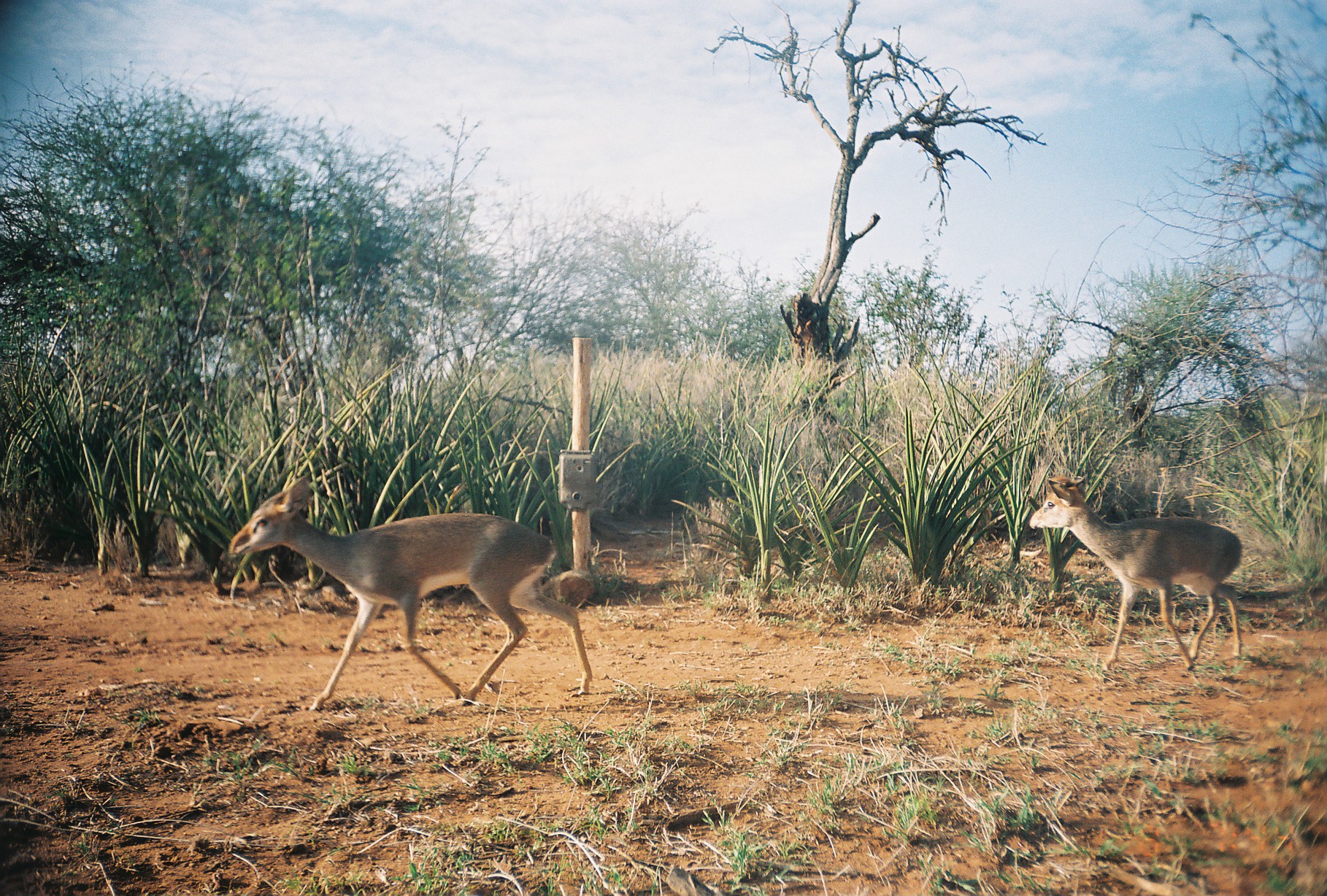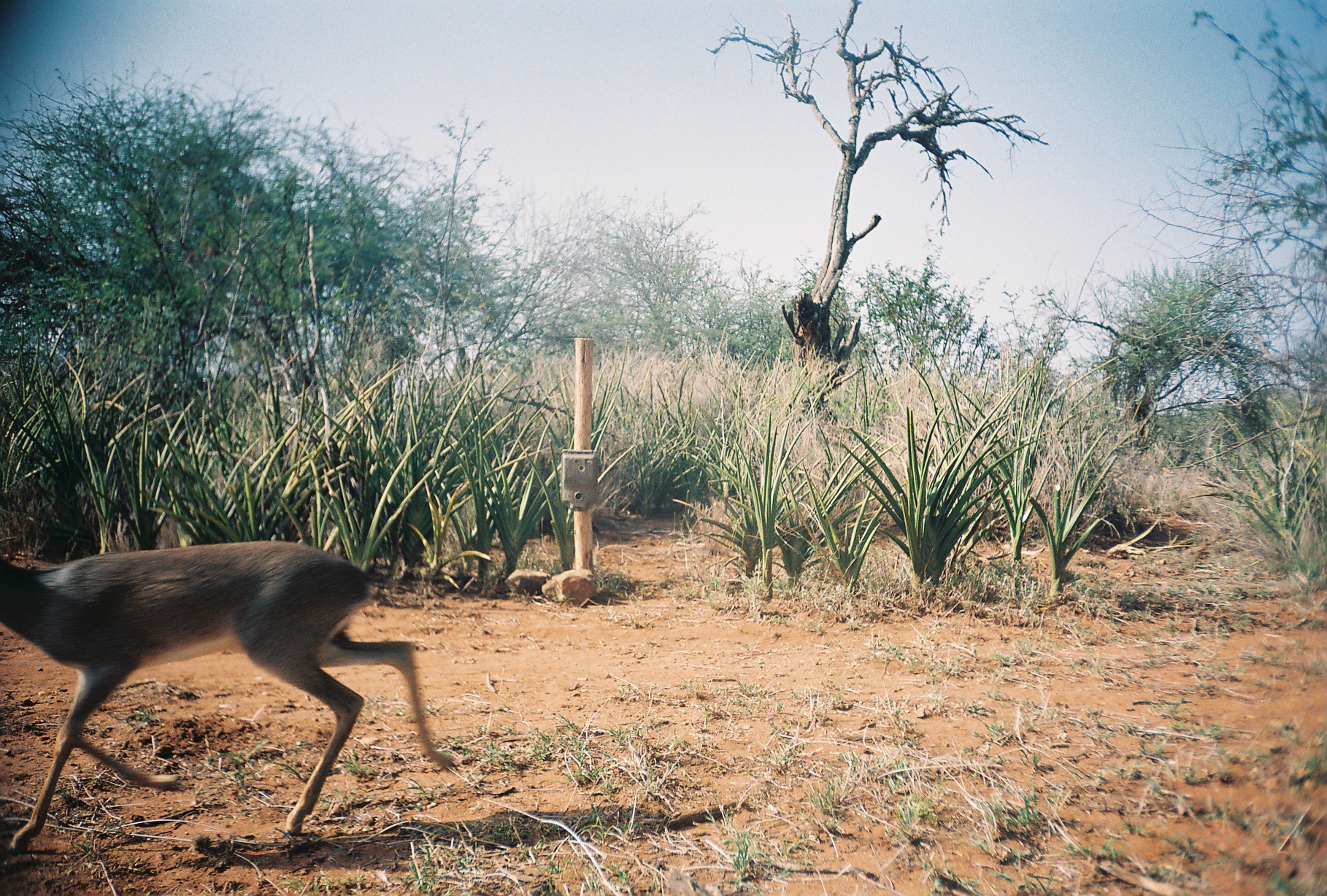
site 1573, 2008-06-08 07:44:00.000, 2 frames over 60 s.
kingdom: Animalia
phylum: Chordata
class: Mammalia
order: Artiodactyla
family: Bovidae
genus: Madoqua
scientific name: Madoqua guentheri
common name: günther's dik-dik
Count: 2.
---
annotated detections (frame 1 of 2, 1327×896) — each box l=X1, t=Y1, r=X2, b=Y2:
madoqua guentheri: l=226, t=468, r=597, b=715; l=1028, t=471, r=1249, b=679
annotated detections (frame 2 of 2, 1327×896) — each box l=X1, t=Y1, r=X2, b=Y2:
madoqua guentheri: l=0, t=522, r=462, b=858